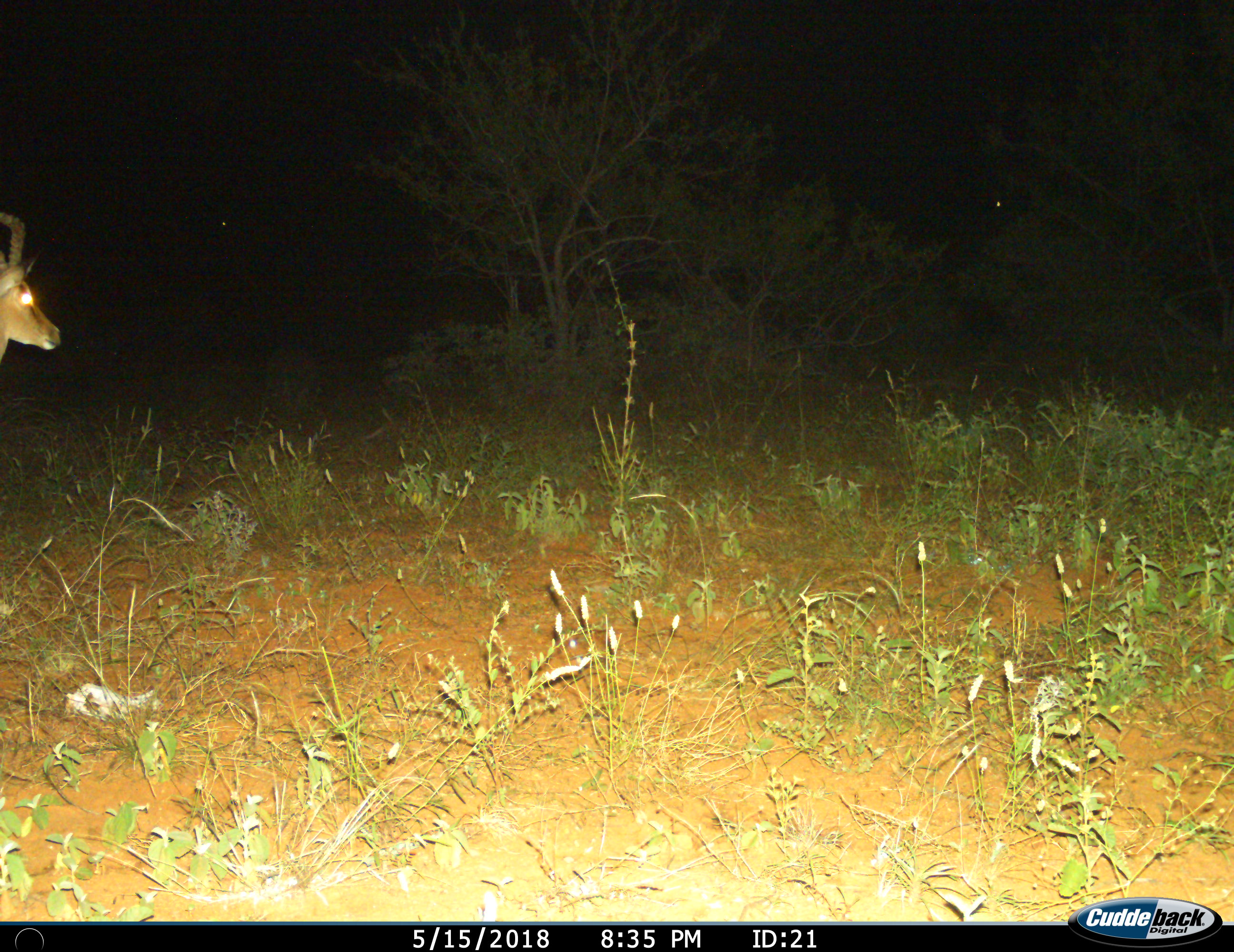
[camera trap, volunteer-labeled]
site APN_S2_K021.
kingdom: Animalia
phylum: Chordata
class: Mammalia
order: Artiodactyla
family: Bovidae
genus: Aepyceros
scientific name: Aepyceros melampus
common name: impala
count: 1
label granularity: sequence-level